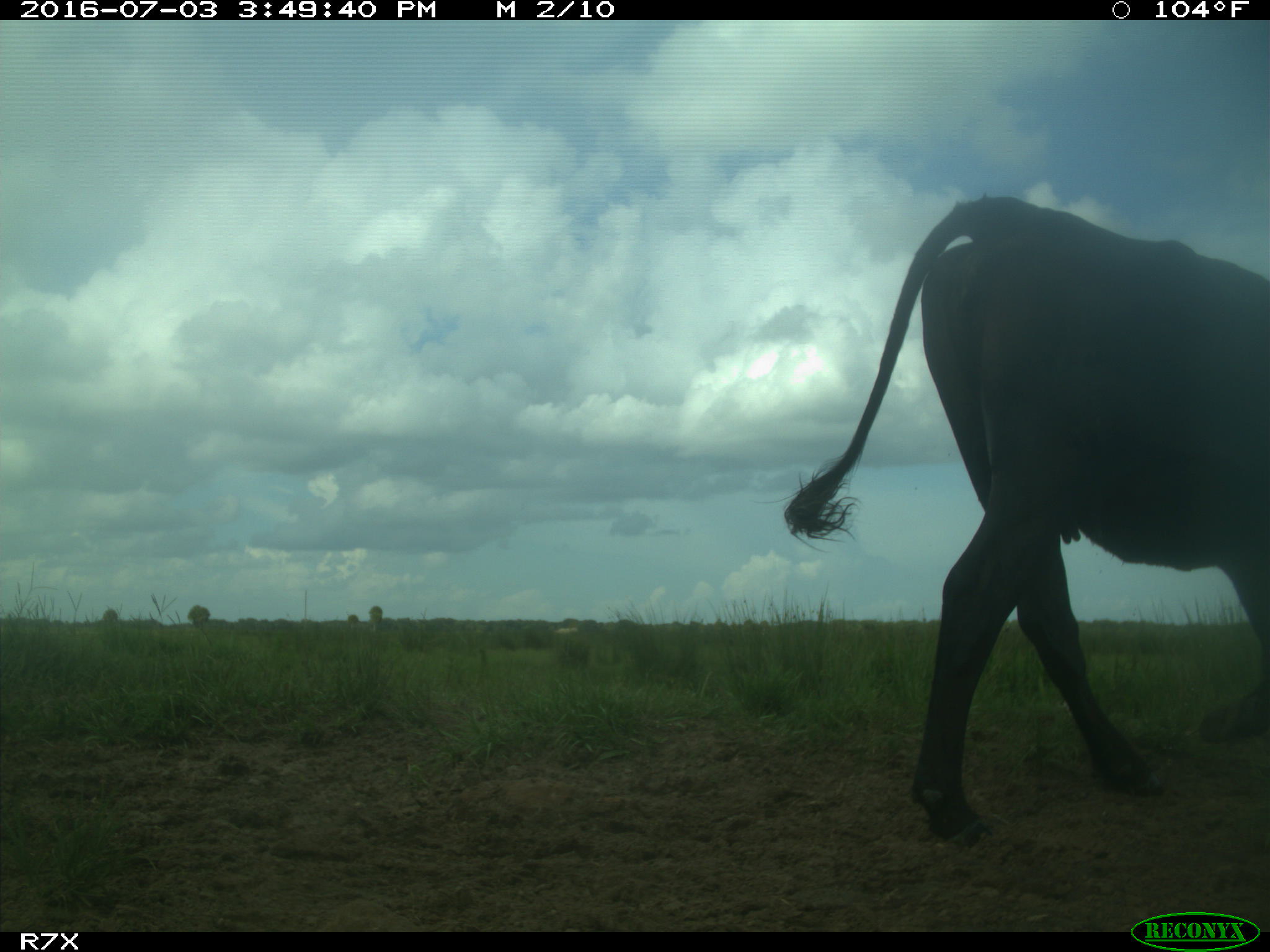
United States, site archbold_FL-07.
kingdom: Animalia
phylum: Chordata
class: Mammalia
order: Artiodactyla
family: Bovidae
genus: Bos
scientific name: Bos taurus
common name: domestic cow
Bos taurus (domestic cow).